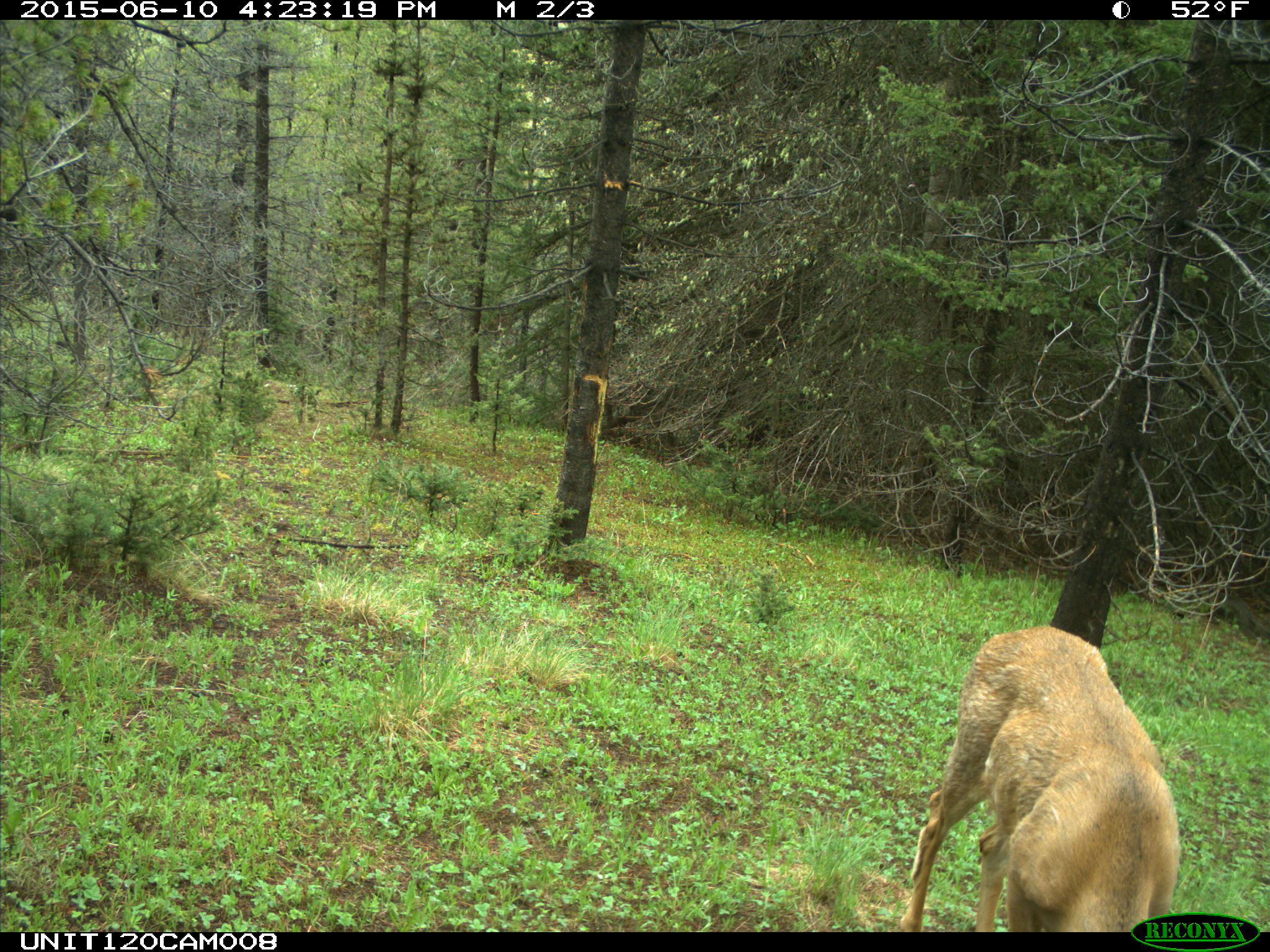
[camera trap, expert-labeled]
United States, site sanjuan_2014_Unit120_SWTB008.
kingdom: Animalia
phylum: Chordata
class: Mammalia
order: Artiodactyla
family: Cervidae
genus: Odocoileus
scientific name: Odocoileus hemionus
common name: mule deer